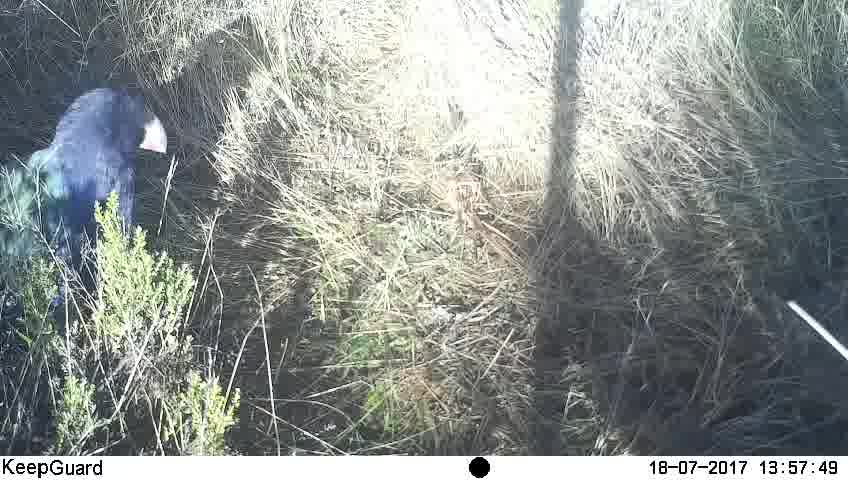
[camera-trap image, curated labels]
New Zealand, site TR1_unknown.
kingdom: Animalia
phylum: Chordata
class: Aves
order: Gruiformes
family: Rallidae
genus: Porphyrio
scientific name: Porphyrio mantelli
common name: takahe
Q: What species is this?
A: Takahe (Porphyrio mantelli).